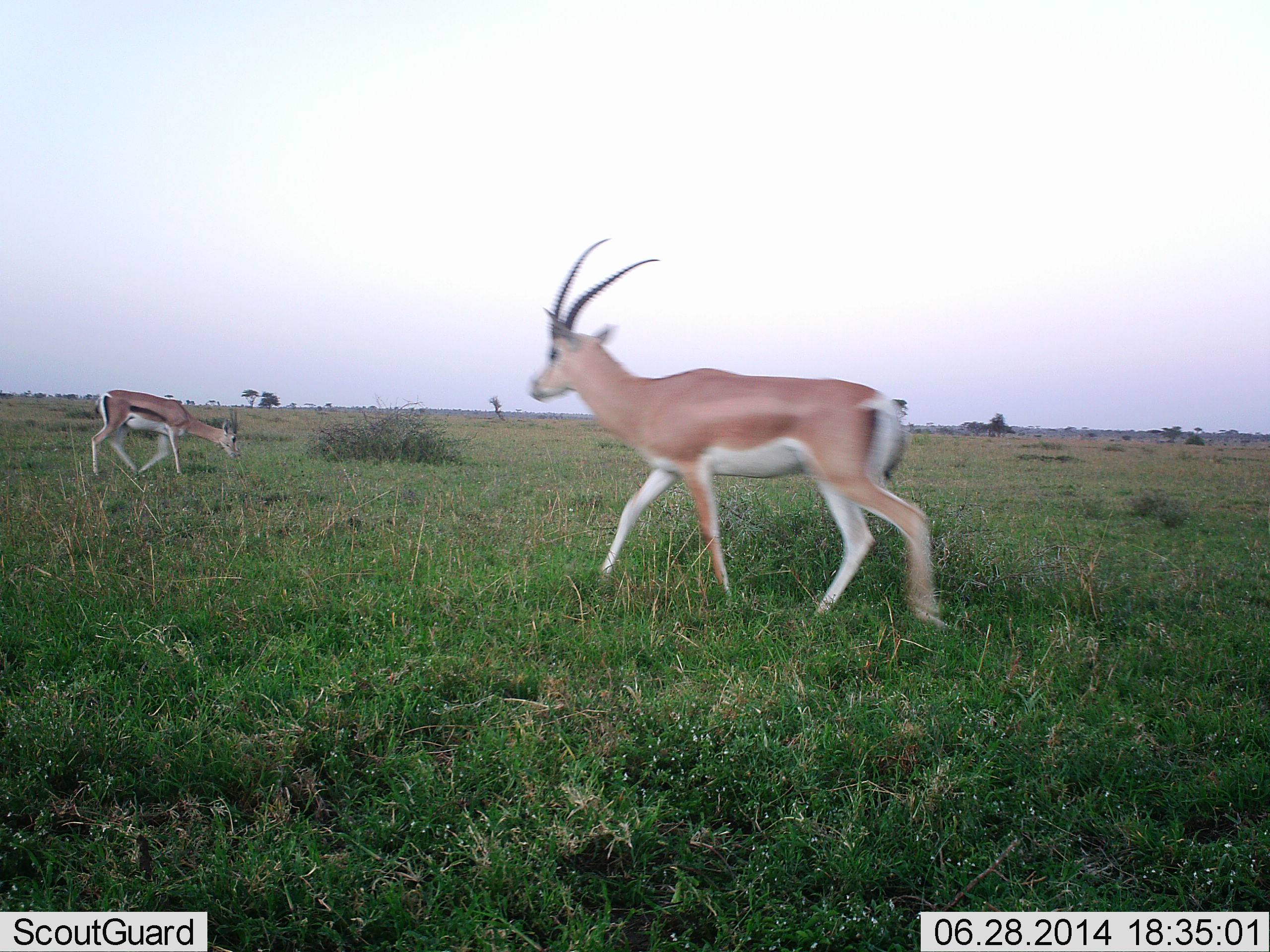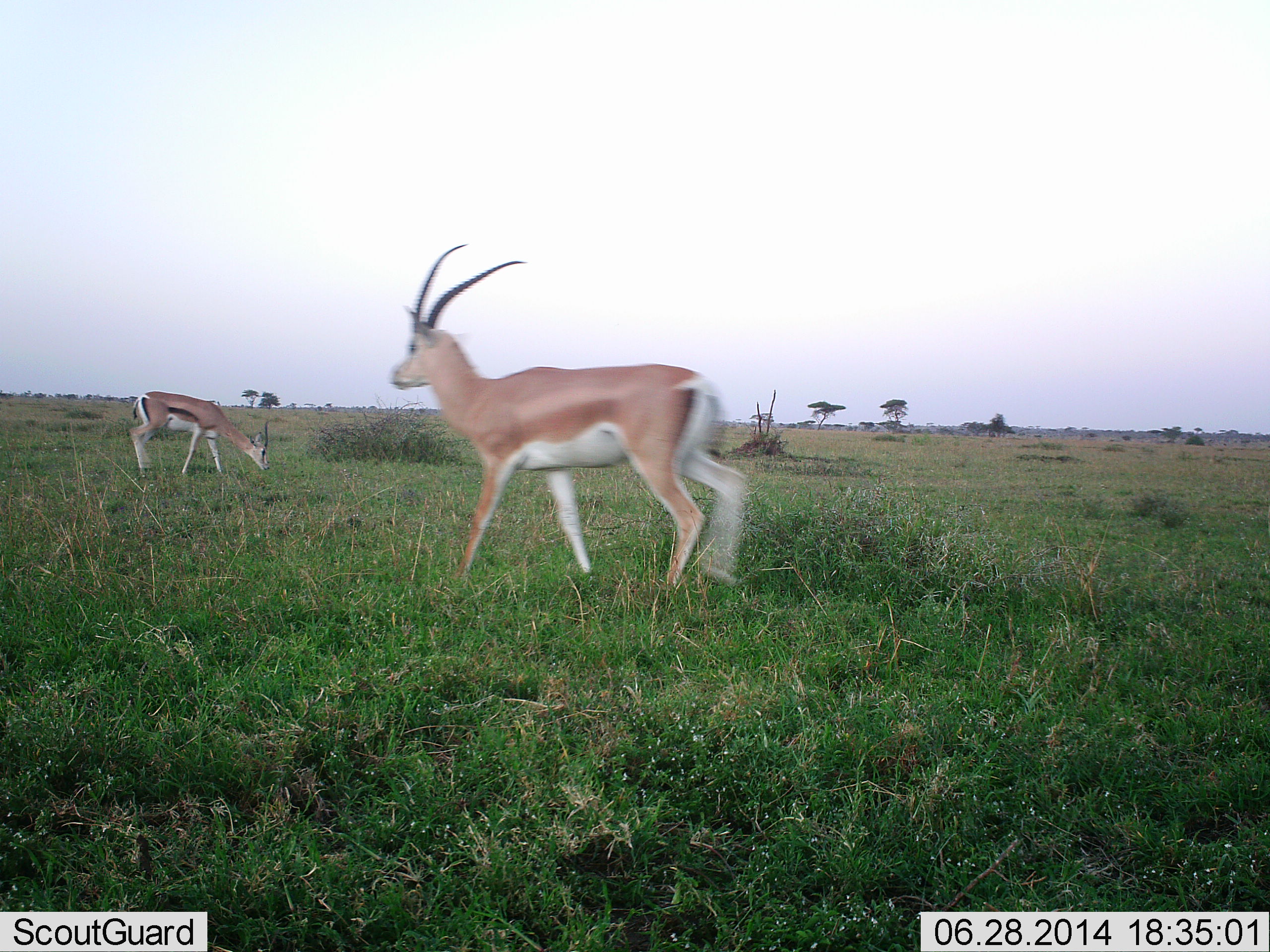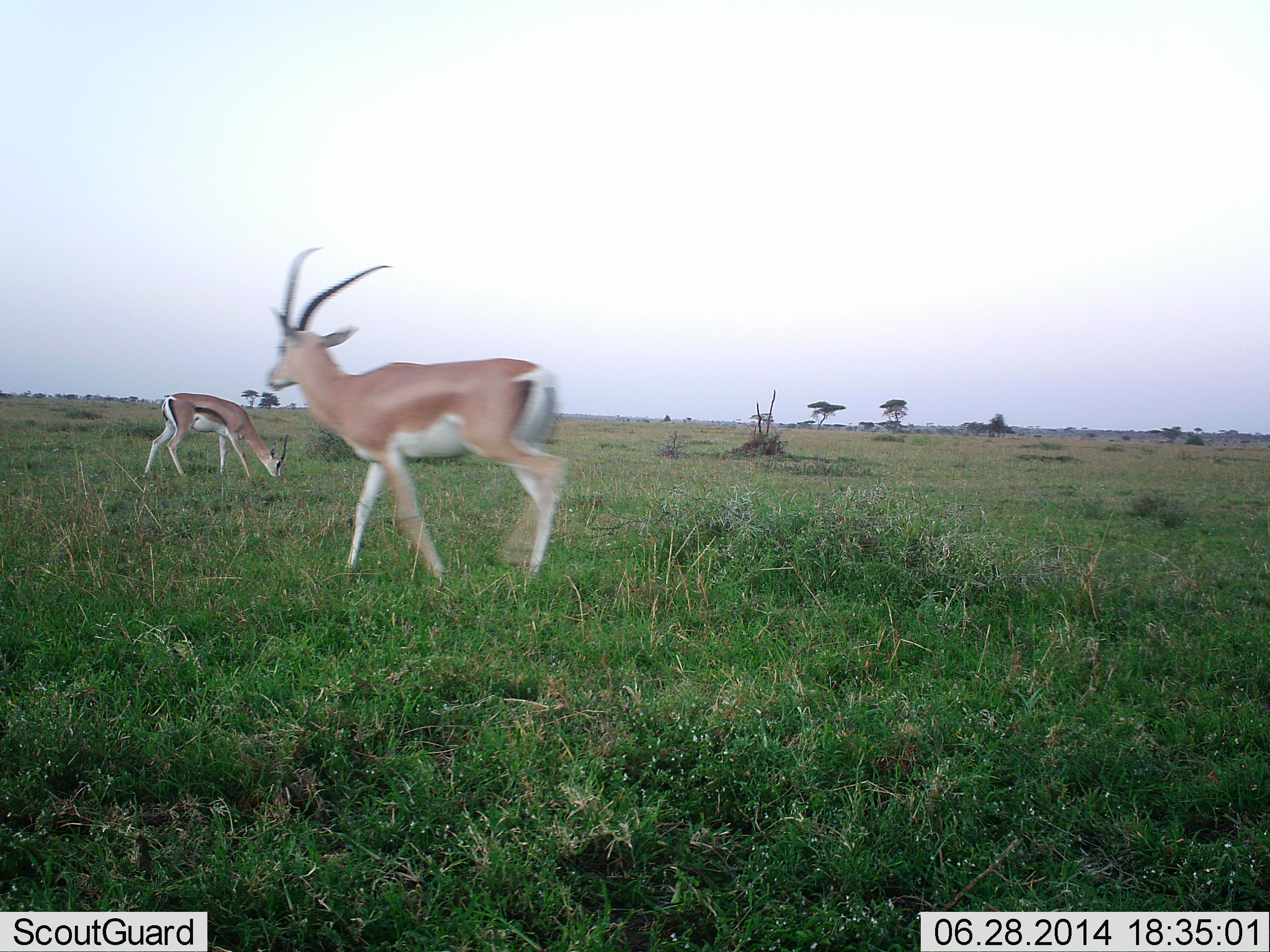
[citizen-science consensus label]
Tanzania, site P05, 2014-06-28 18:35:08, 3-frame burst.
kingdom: Animalia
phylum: Chordata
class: Mammalia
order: Artiodactyla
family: Bovidae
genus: Nanger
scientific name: Nanger granti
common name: grant's gazelle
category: gazellegrants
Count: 1.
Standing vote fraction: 18%.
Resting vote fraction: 0%.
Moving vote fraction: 100%.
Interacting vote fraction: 0%.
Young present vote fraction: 0%.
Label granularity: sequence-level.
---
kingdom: Animalia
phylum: Chordata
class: Mammalia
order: Artiodactyla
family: Bovidae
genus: Eudorcas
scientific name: Eudorcas thomsonii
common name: thomson's gazelle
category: gazellethomsons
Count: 1.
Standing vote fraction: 18%.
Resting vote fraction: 0%.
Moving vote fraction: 9%.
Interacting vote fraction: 0%.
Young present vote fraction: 0%.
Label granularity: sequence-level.